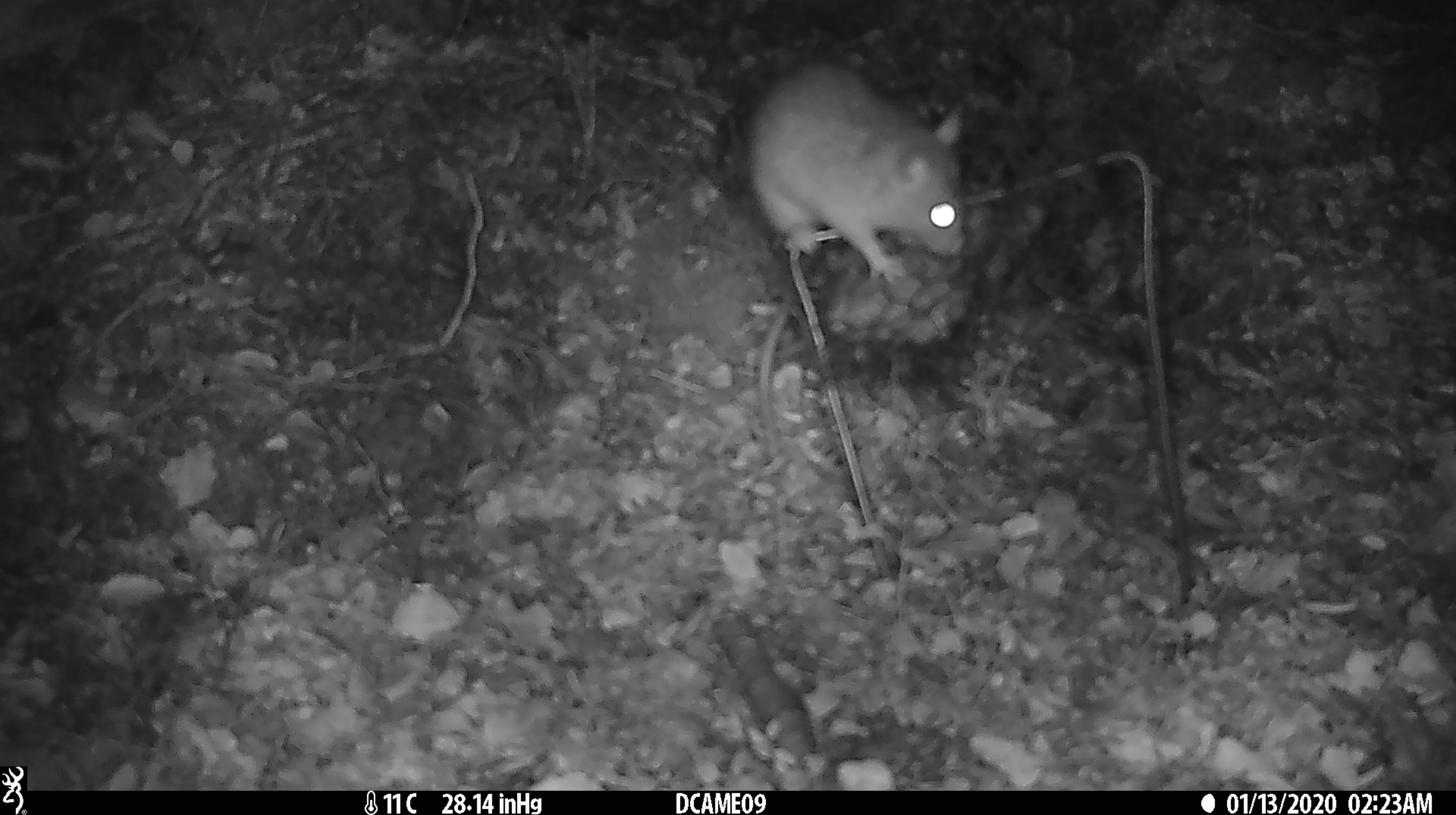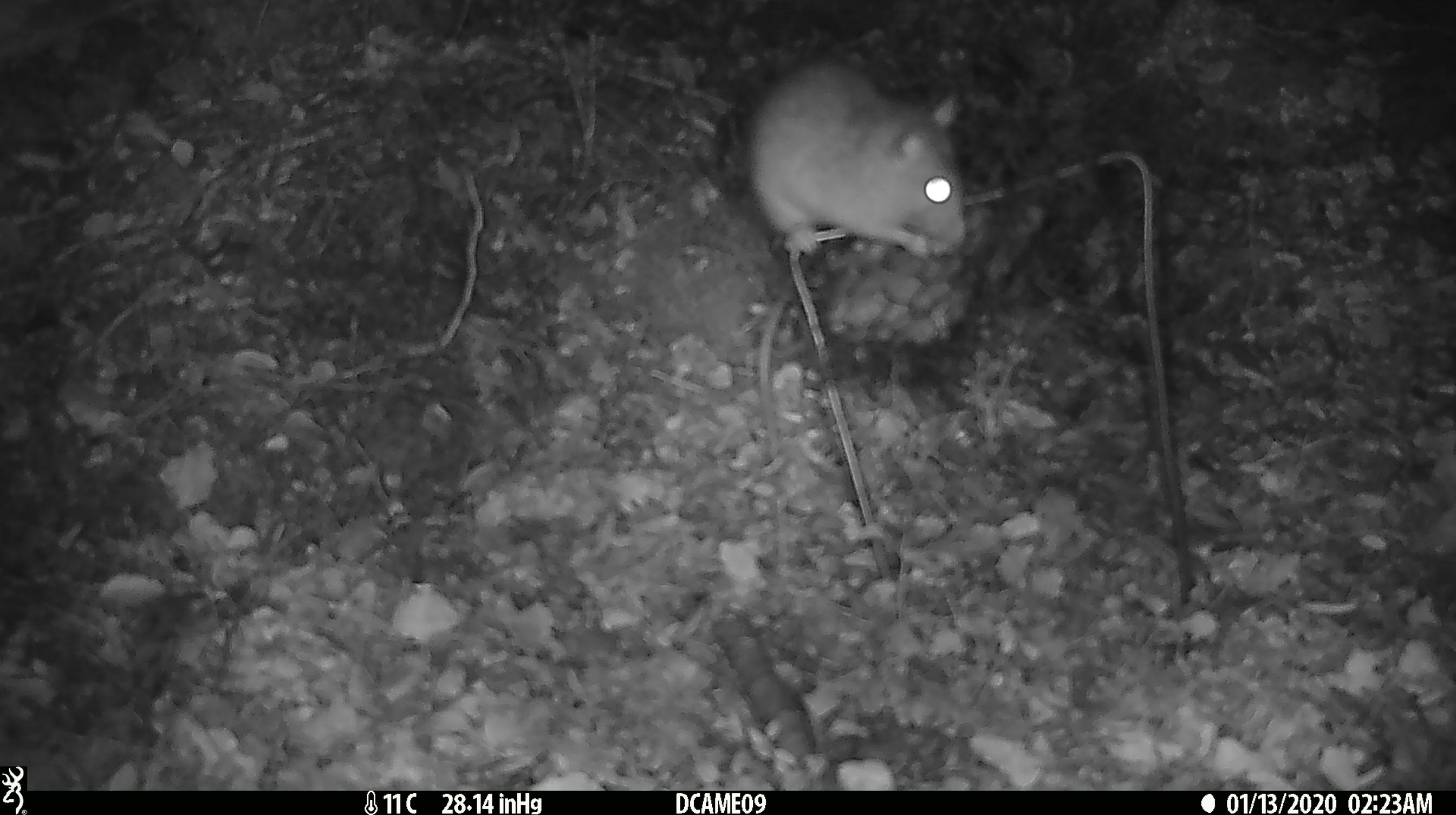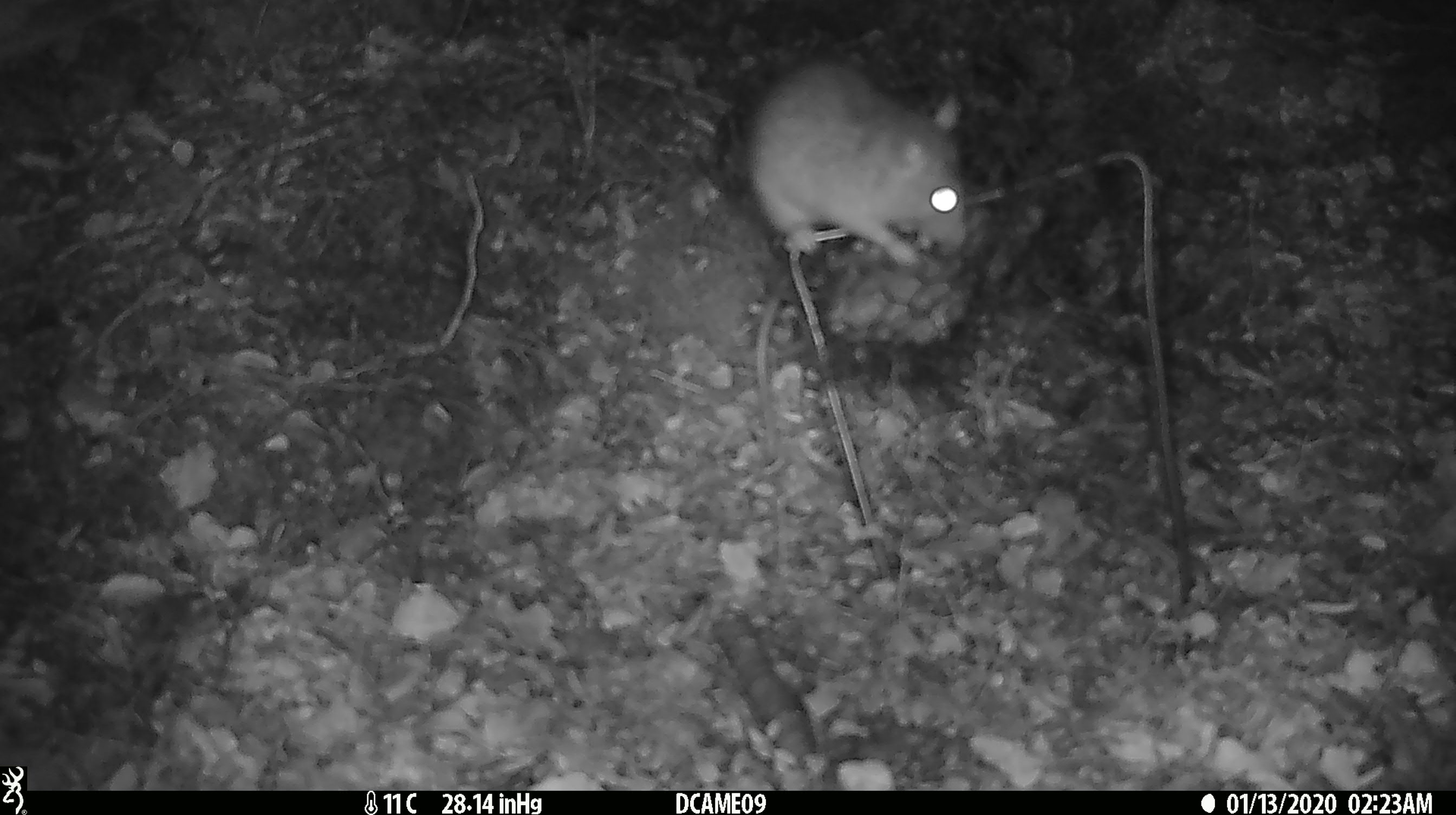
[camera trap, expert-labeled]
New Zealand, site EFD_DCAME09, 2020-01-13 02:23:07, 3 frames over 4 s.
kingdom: Animalia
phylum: Chordata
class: Mammalia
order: Rodentia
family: Muridae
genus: Rattus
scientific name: Rattus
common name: rat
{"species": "rat (Rattus)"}